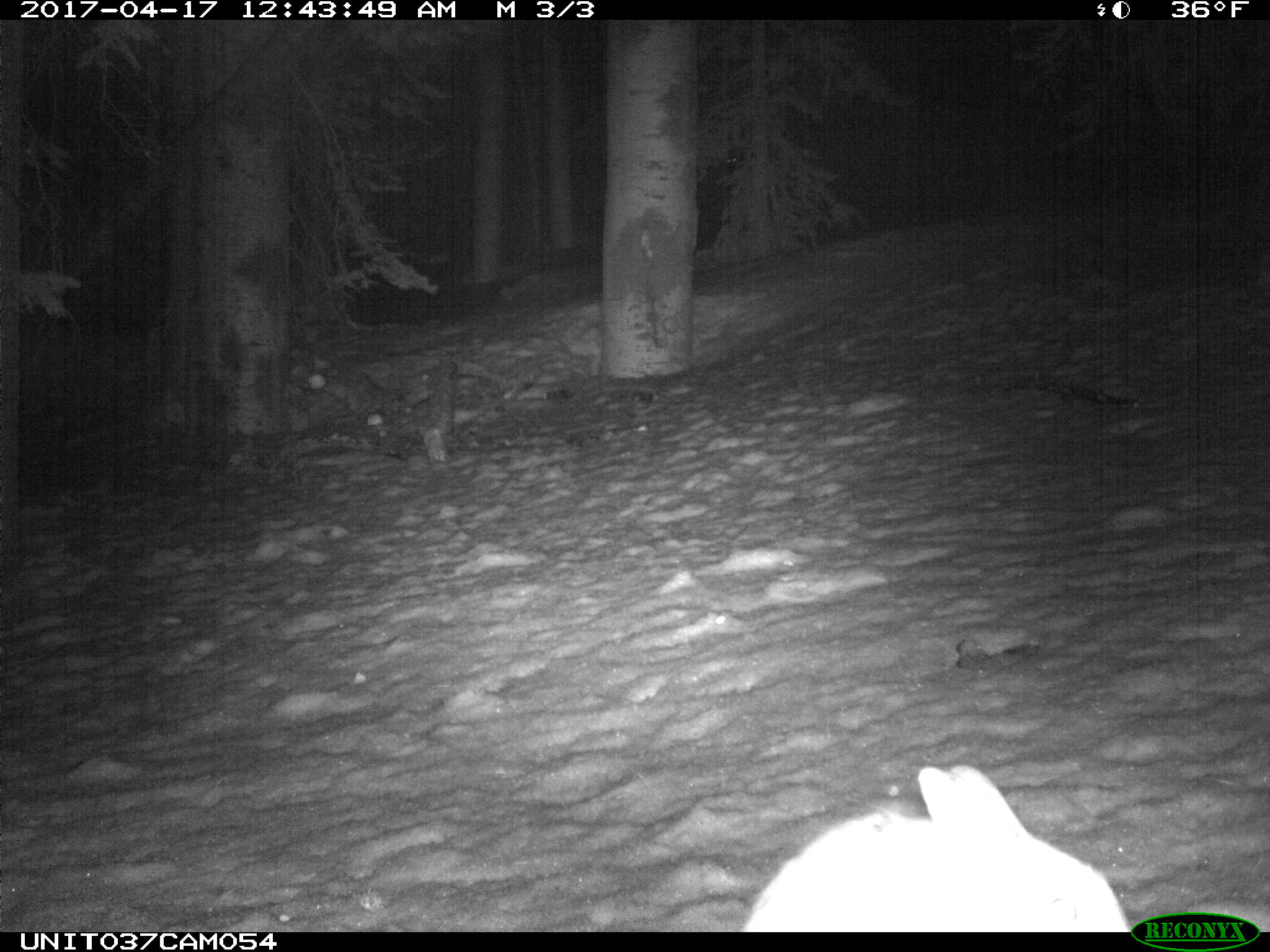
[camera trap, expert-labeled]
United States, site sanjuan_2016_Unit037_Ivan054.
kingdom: Animalia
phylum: Chordata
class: Mammalia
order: Lagomorpha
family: Leporidae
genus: Lepus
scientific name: Lepus americanus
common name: snowshoe hare